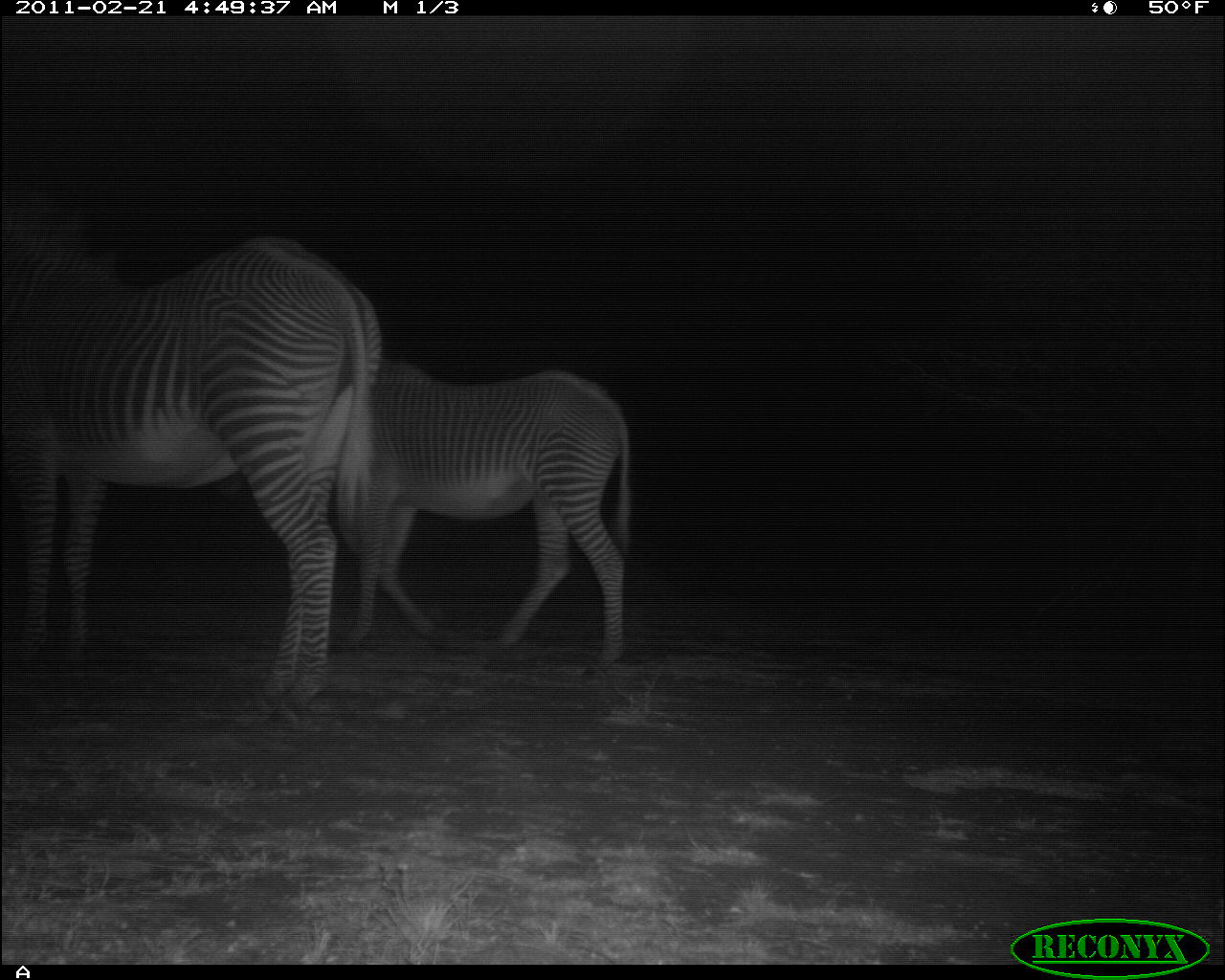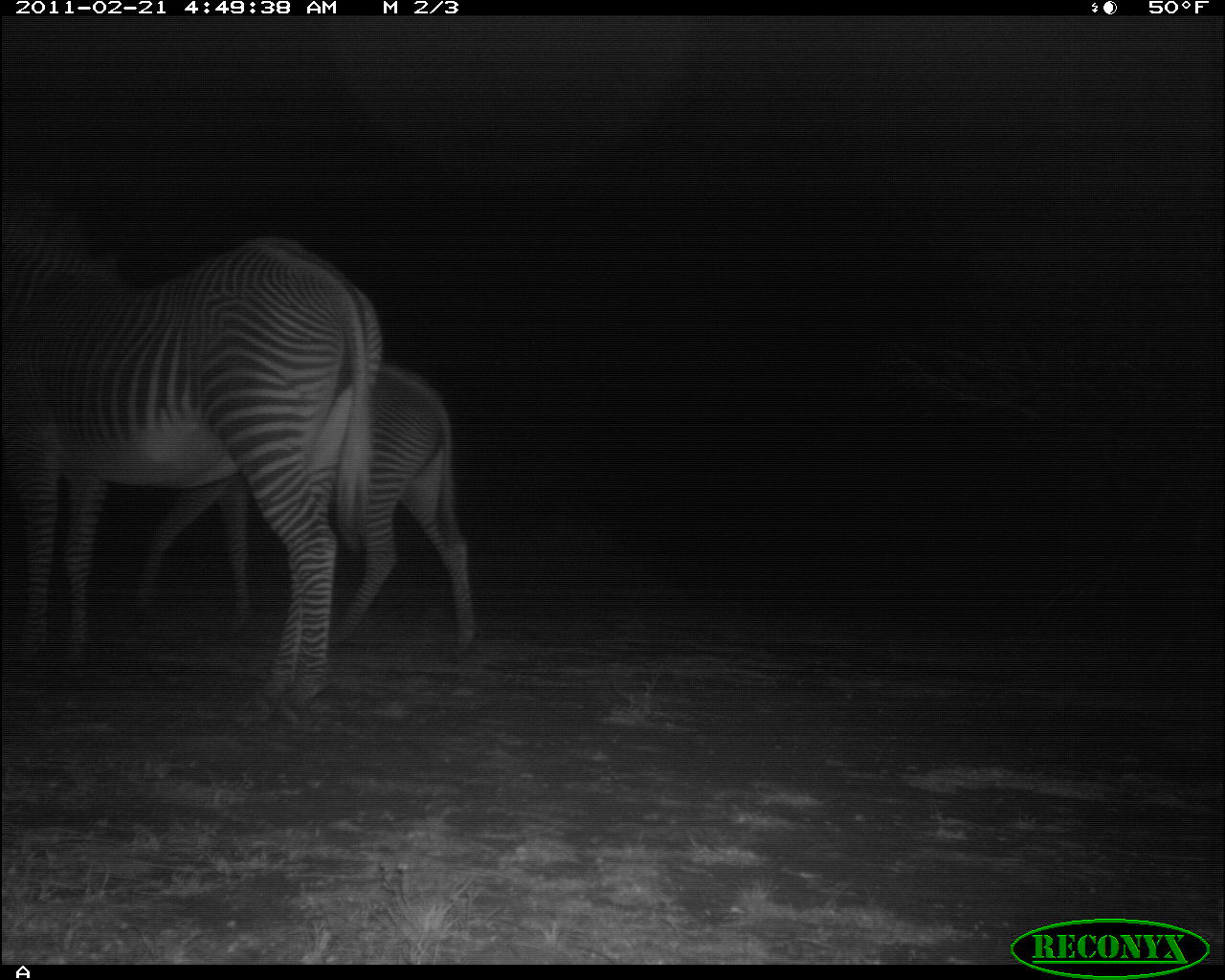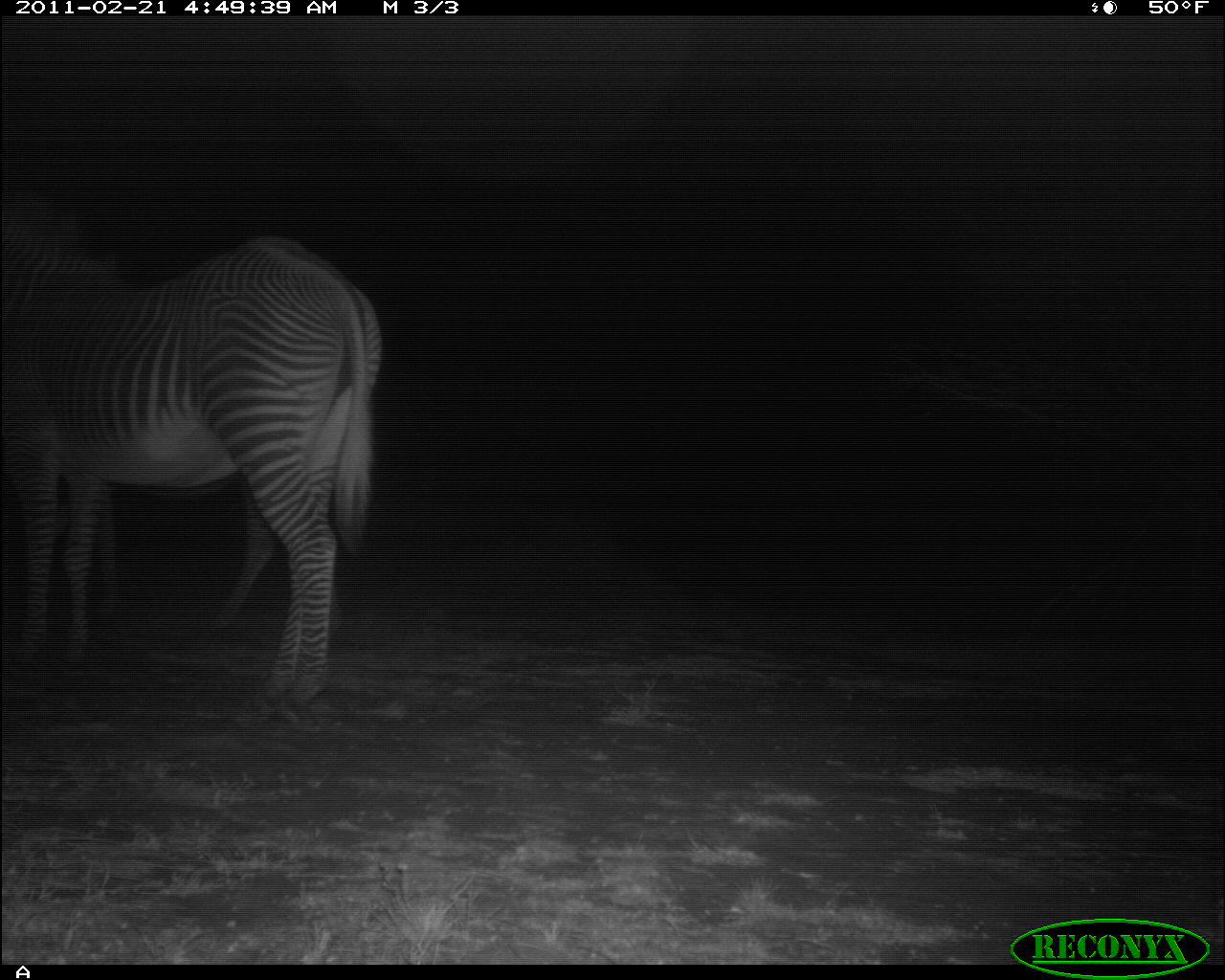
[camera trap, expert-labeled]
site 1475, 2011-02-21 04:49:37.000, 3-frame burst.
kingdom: Animalia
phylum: Chordata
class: Mammalia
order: Perissodactyla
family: Equidae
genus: Equus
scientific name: Equus grevyi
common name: grévy's zebra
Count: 2.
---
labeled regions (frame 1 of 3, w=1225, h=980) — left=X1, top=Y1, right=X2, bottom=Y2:
equus grevyi: left=4, top=212, right=378, bottom=720; left=347, top=356, right=632, bottom=672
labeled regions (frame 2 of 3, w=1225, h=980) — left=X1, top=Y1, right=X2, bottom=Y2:
equus grevyi: left=1, top=208, right=380, bottom=720; left=139, top=360, right=478, bottom=663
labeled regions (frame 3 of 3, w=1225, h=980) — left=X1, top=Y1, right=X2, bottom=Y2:
equus grevyi: left=3, top=199, right=380, bottom=723; left=89, top=463, right=276, bottom=638